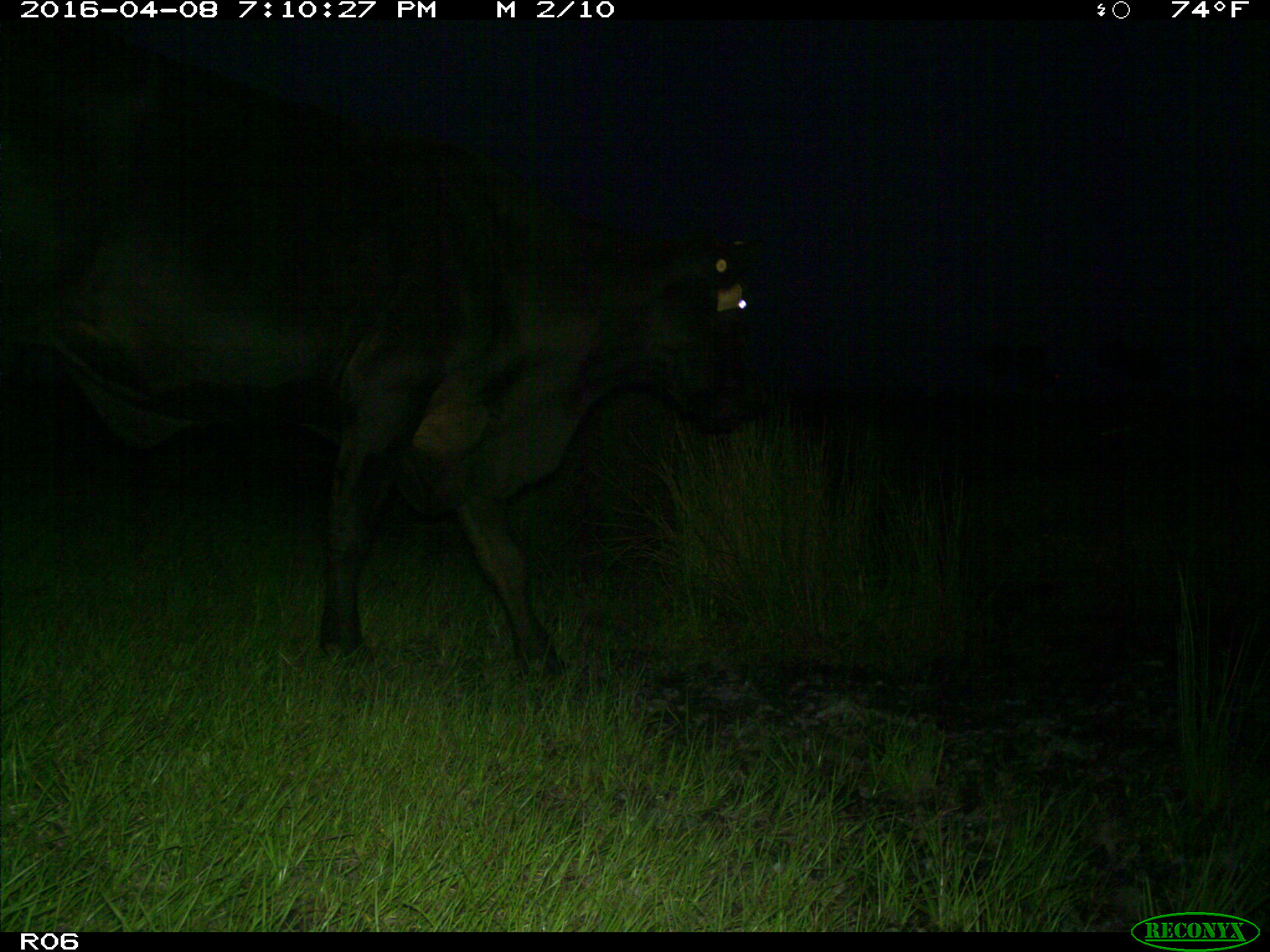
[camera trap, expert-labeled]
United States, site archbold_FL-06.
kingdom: Animalia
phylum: Chordata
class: Mammalia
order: Artiodactyla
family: Bovidae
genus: Bos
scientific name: Bos taurus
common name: domestic cow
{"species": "Bos taurus (domestic cow)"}